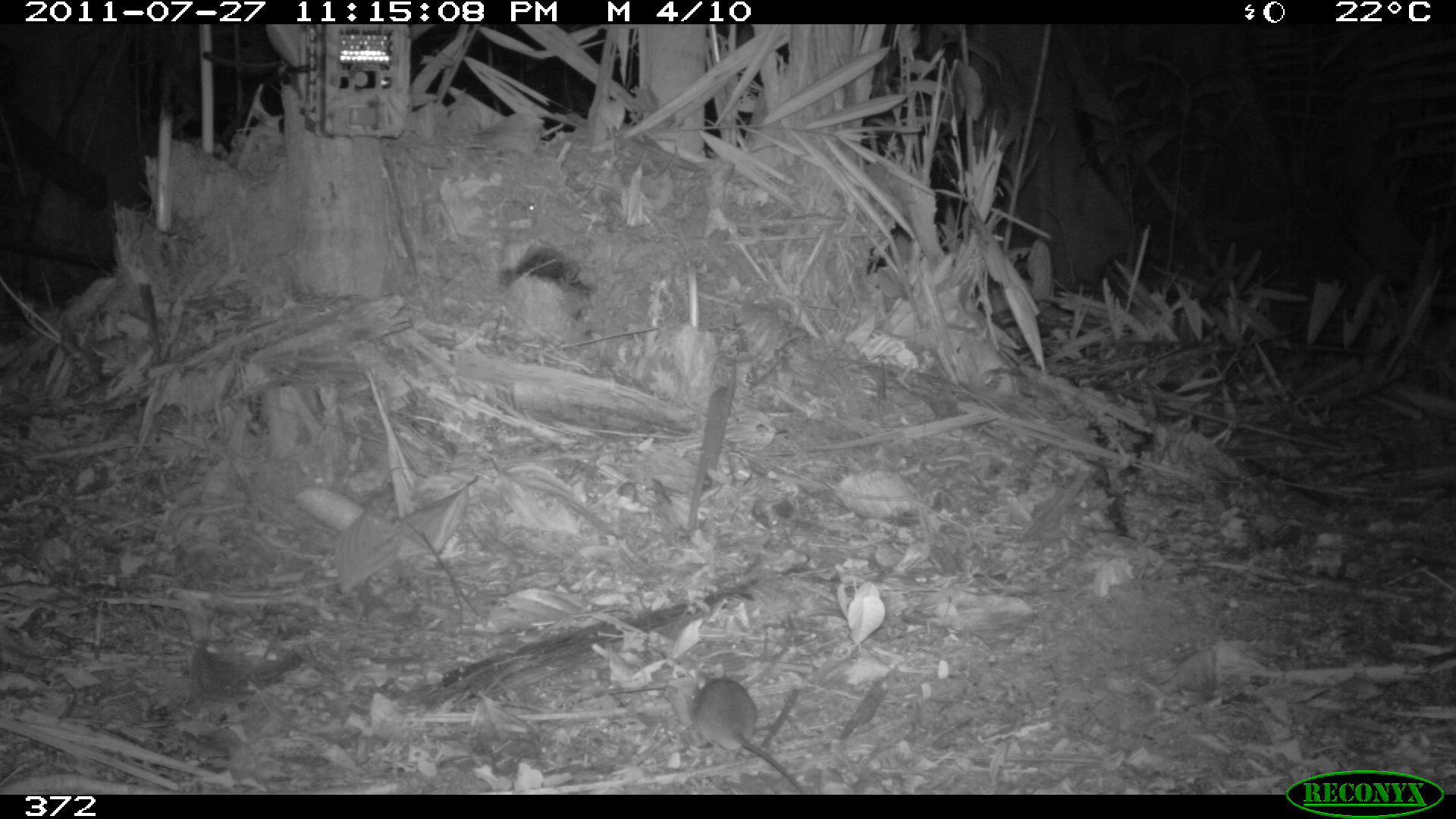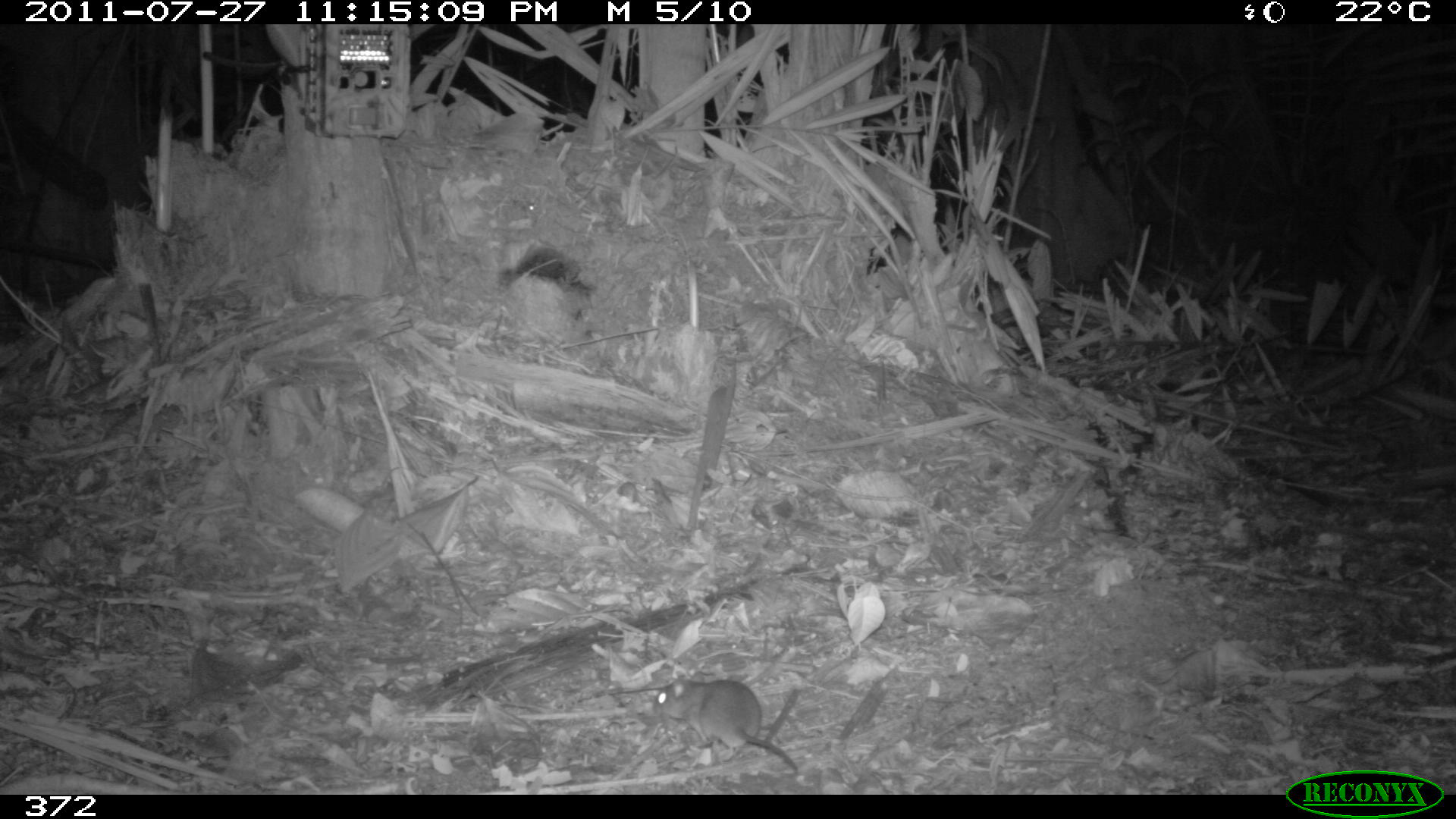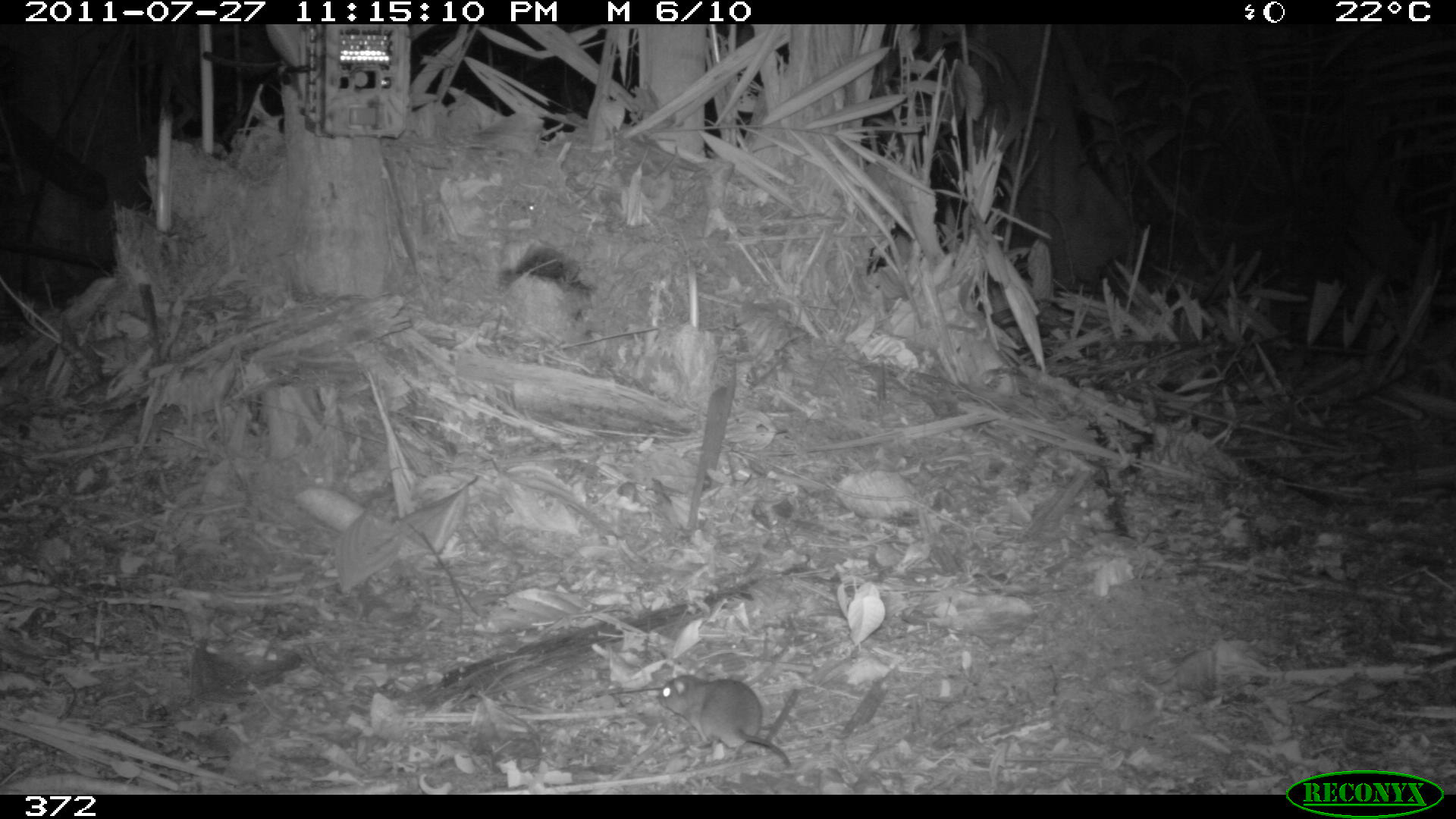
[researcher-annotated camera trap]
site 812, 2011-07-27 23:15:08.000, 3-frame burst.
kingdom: Animalia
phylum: Chordata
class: Mammalia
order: Rodentia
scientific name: Rodentia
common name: rodents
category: unknown rodent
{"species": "unknown rodent (rodents) (Rodentia)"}